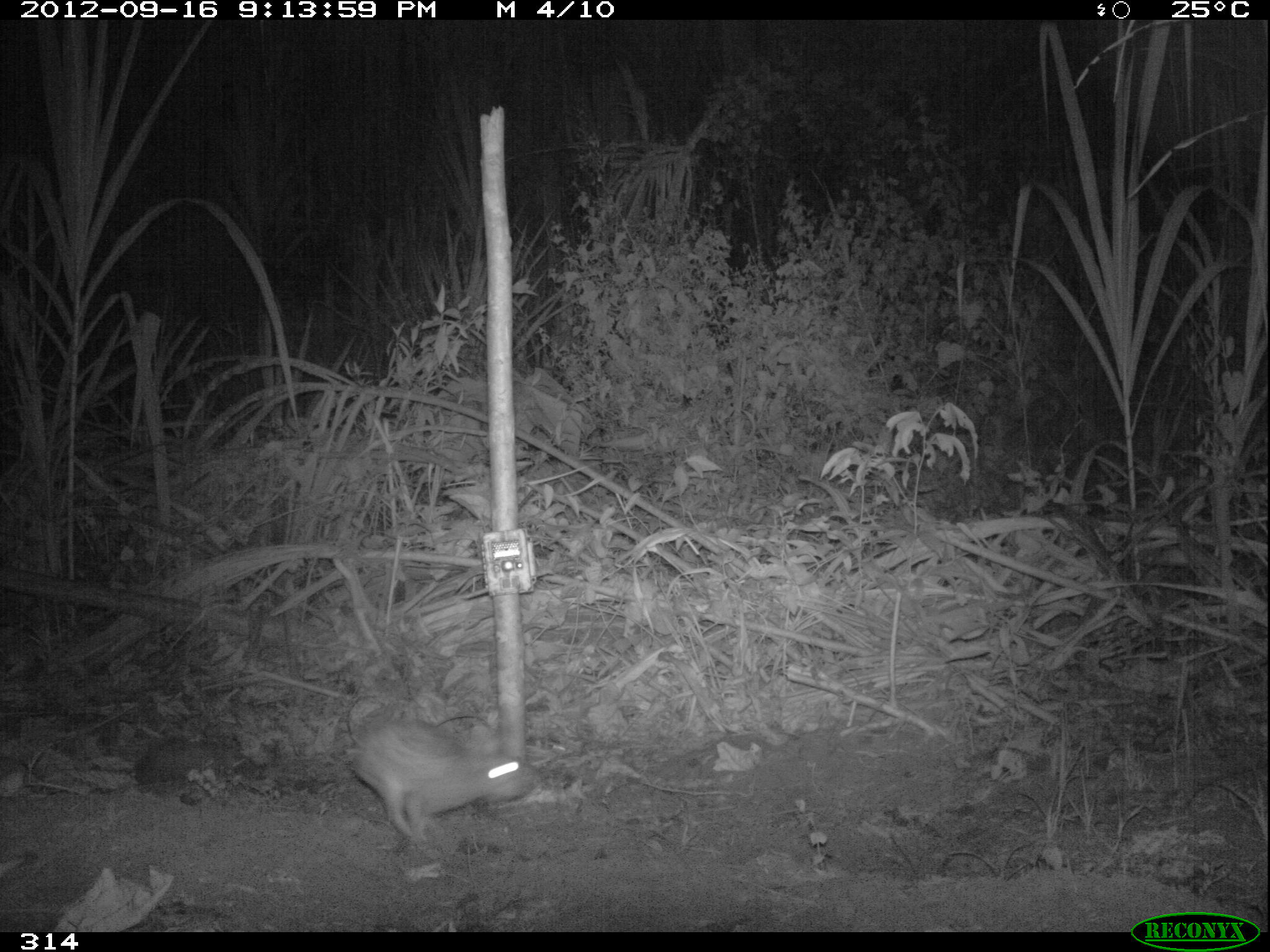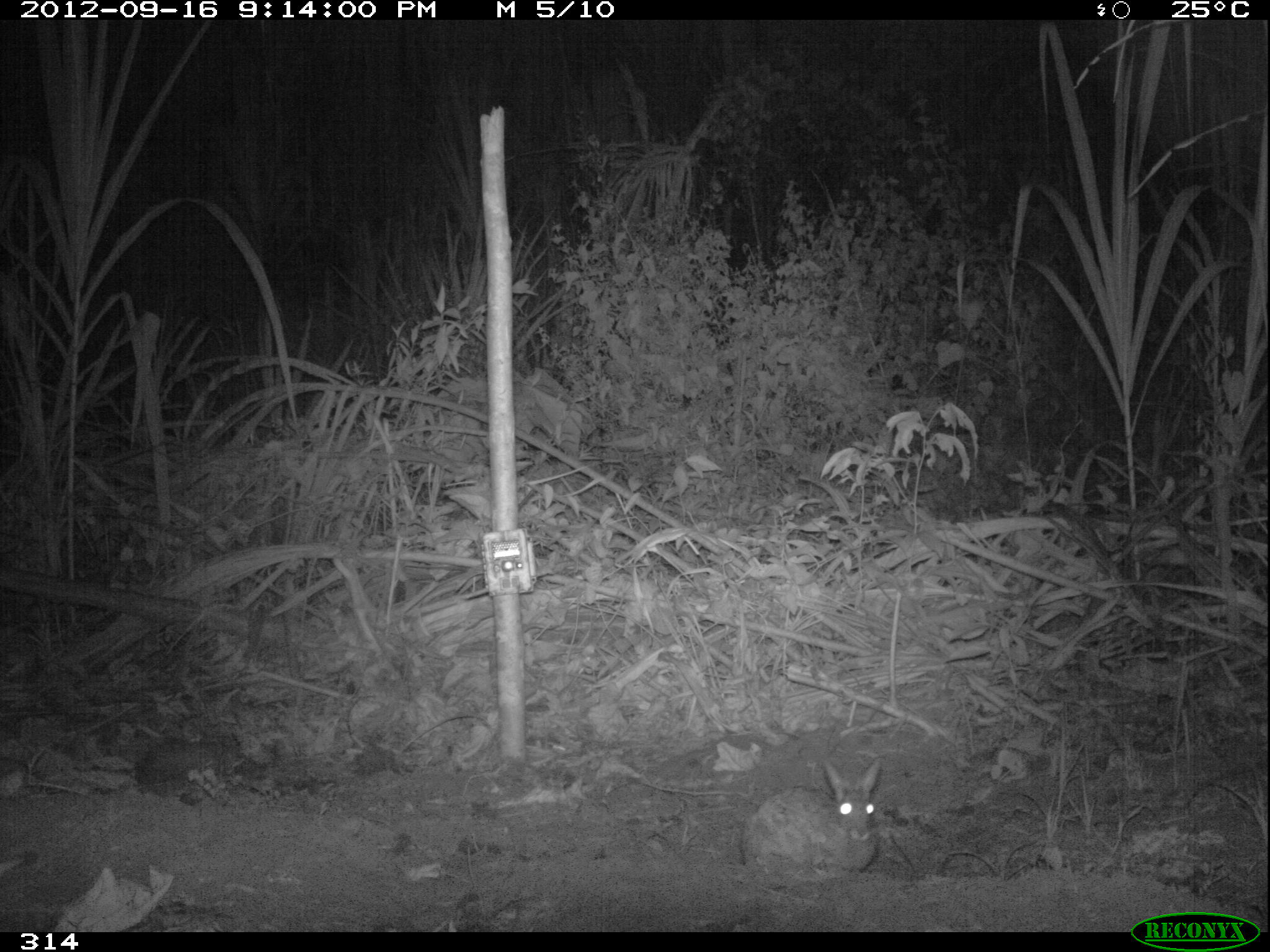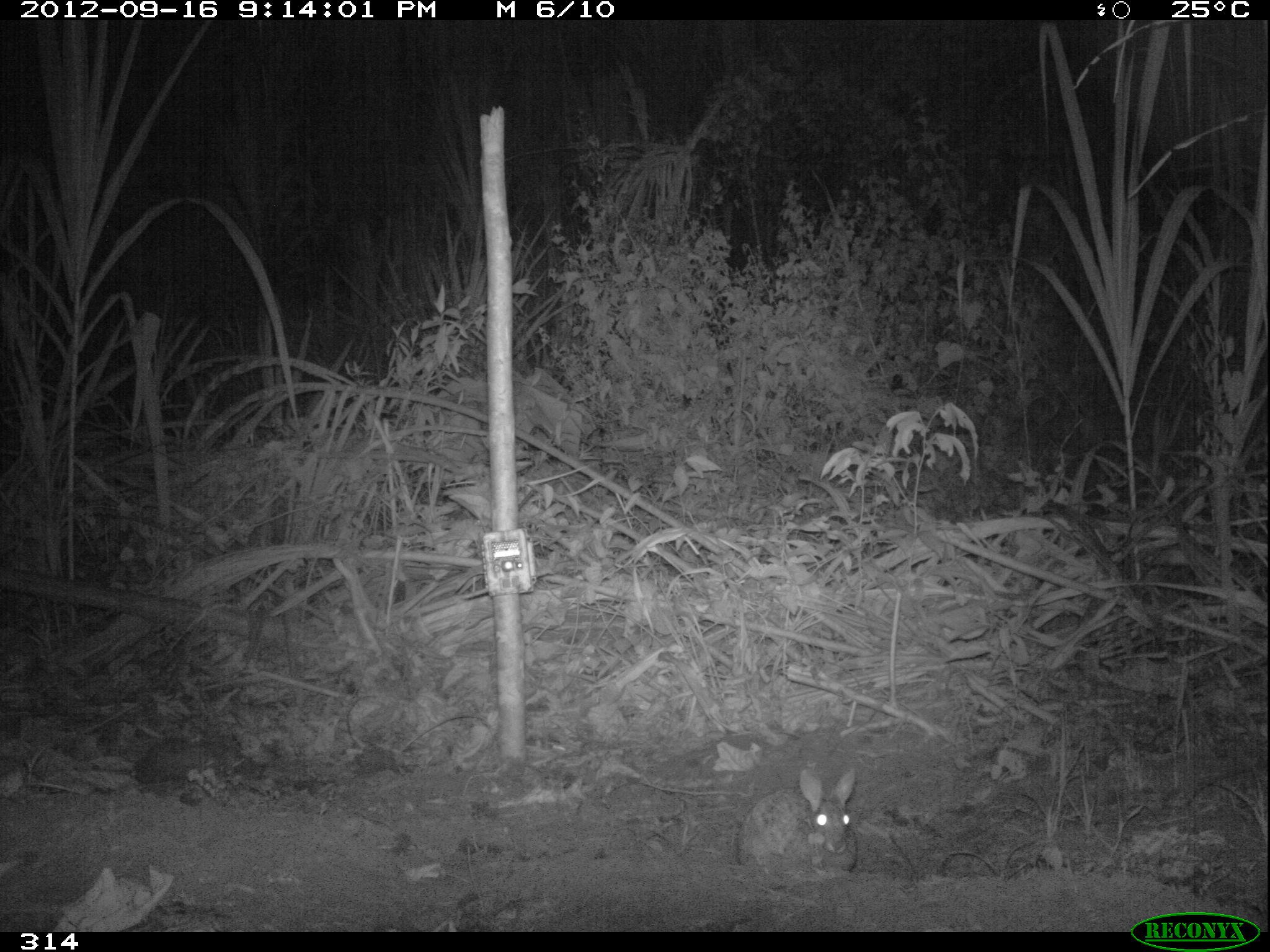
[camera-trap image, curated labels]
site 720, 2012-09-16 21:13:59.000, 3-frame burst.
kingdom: Animalia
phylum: Chordata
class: Mammalia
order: Lagomorpha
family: Leporidae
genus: Sylvilagus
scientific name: Sylvilagus brasiliensis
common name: tapeti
Sylvilagus brasiliensis (tapeti).